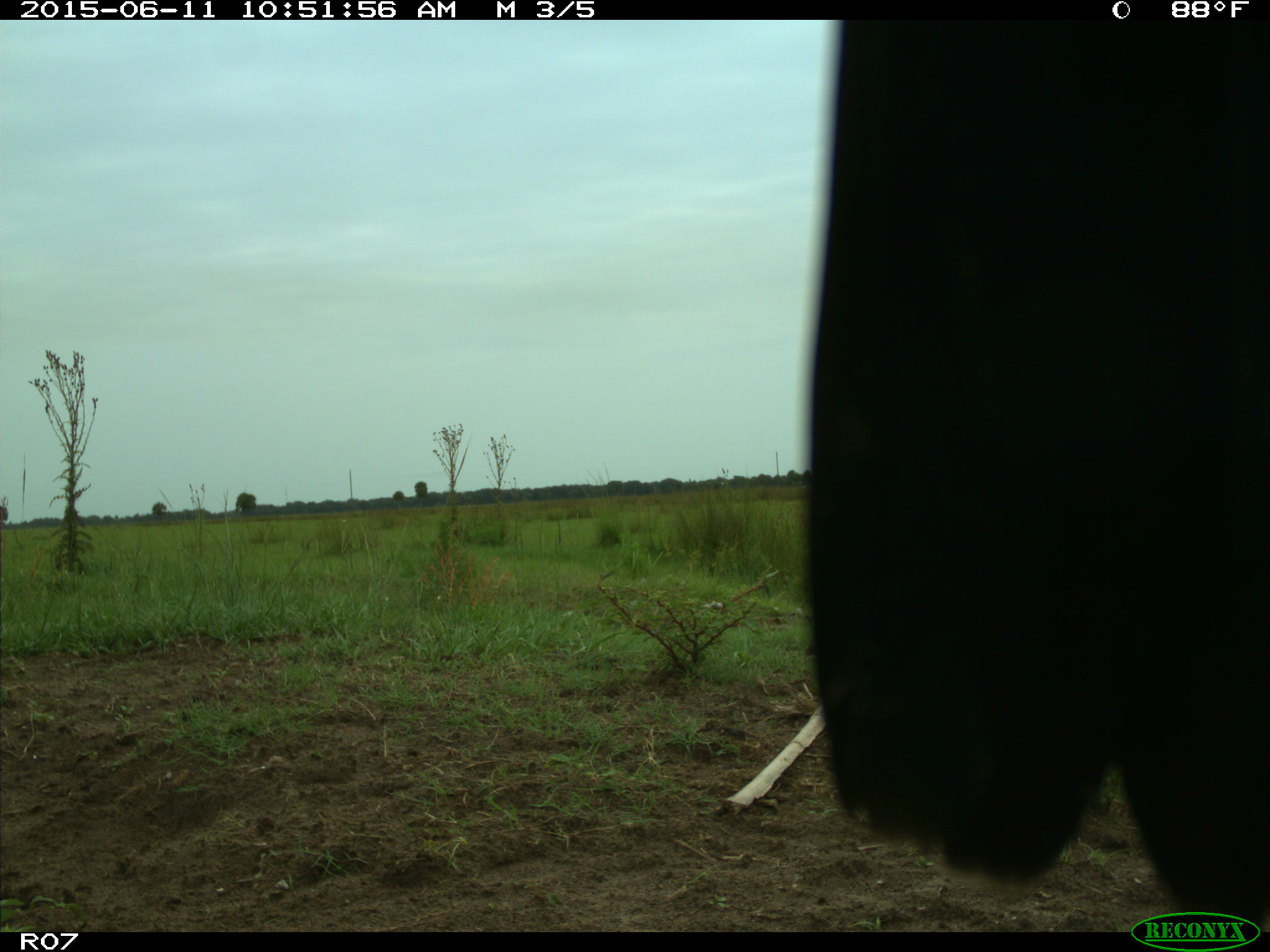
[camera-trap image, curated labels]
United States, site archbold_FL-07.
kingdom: Animalia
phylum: Chordata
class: Mammalia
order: Artiodactyla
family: Bovidae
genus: Bos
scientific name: Bos taurus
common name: domestic cow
Bos taurus (domestic cow).